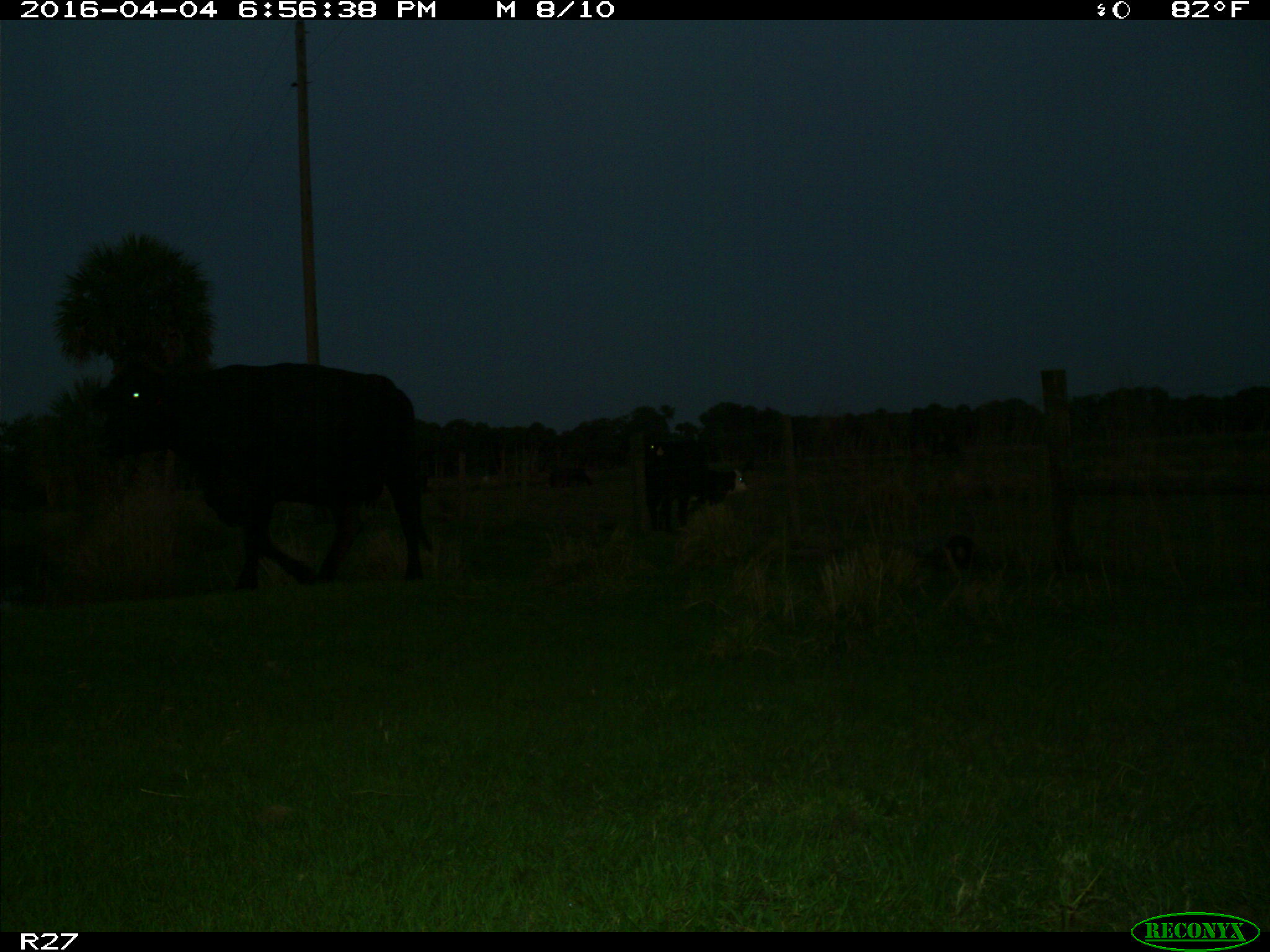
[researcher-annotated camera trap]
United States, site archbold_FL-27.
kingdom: Animalia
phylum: Chordata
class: Mammalia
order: Artiodactyla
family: Bovidae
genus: Bos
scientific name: Bos taurus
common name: domestic cow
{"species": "Bos taurus (domestic cow)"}